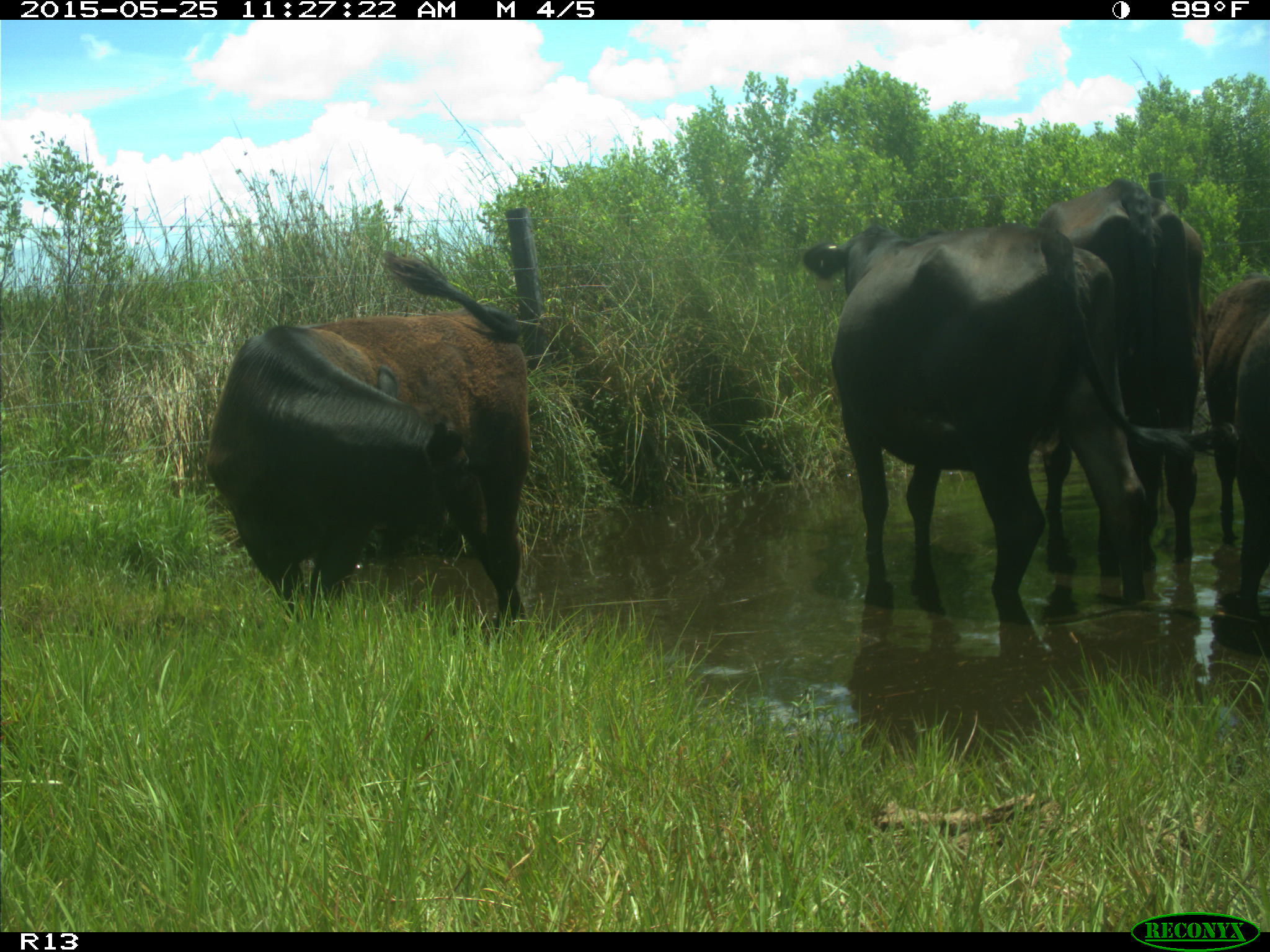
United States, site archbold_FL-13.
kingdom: Animalia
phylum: Chordata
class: Mammalia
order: Artiodactyla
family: Bovidae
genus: Bos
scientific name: Bos taurus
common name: domestic cow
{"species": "Bos taurus (domestic cow)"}